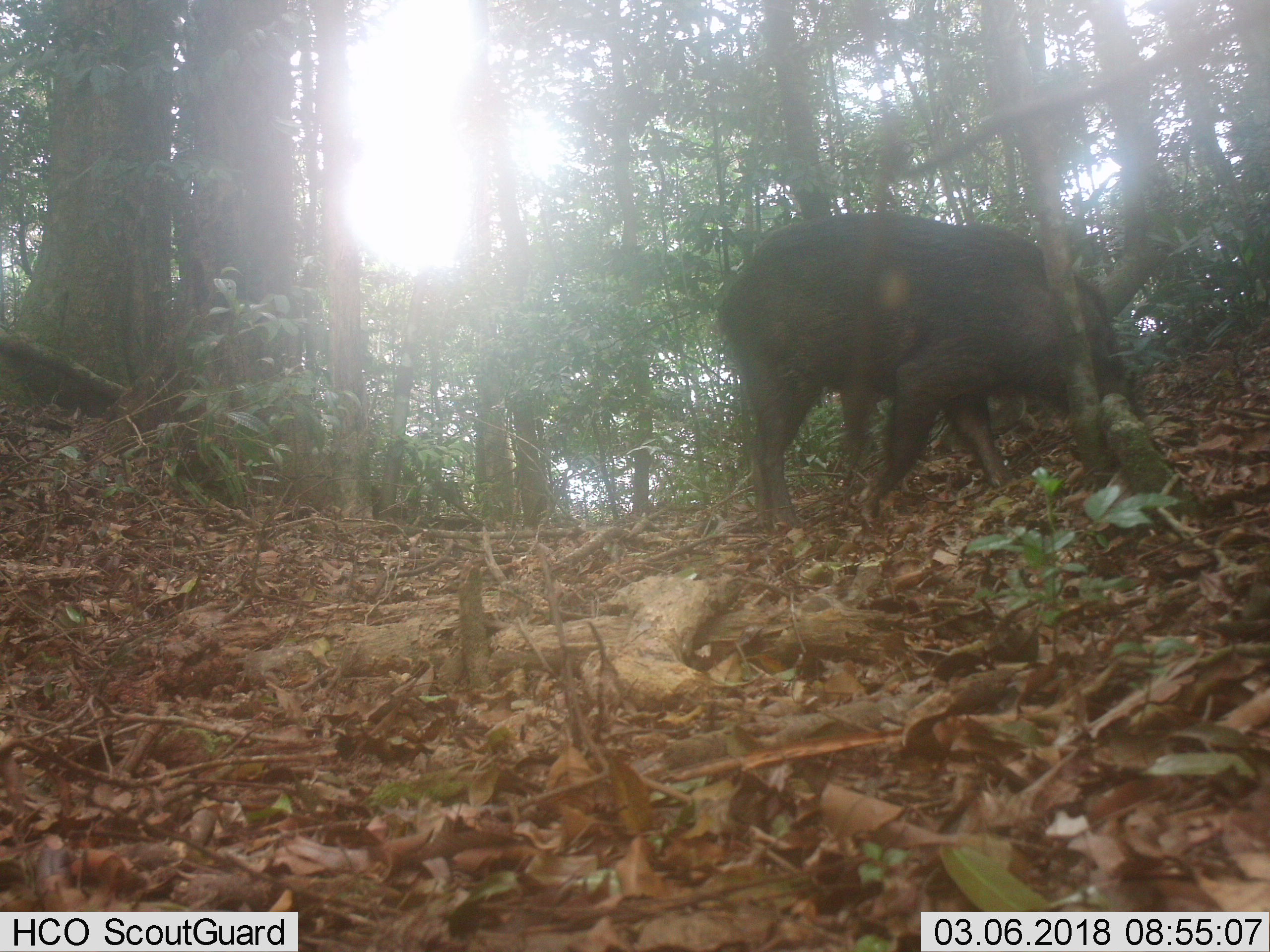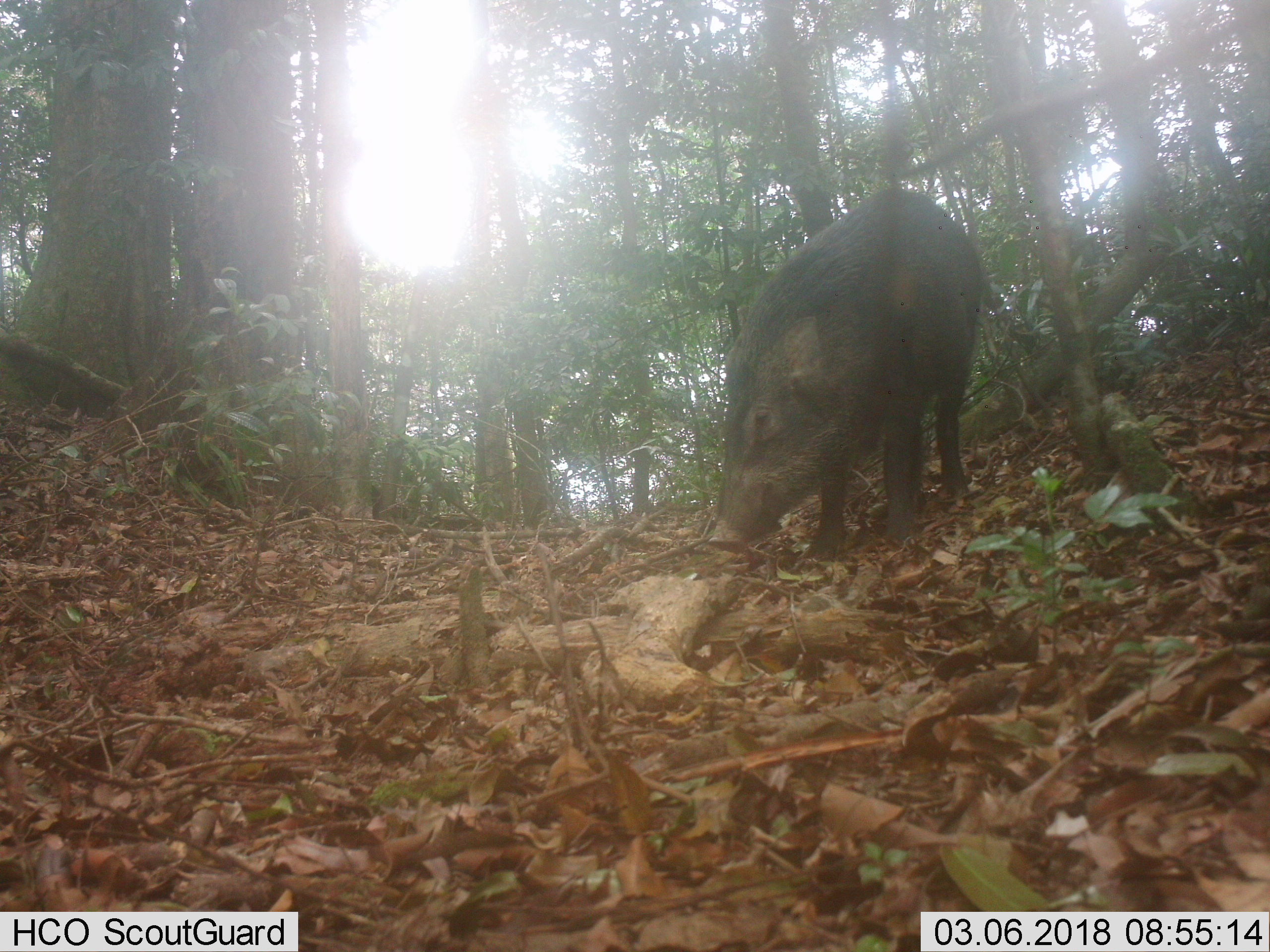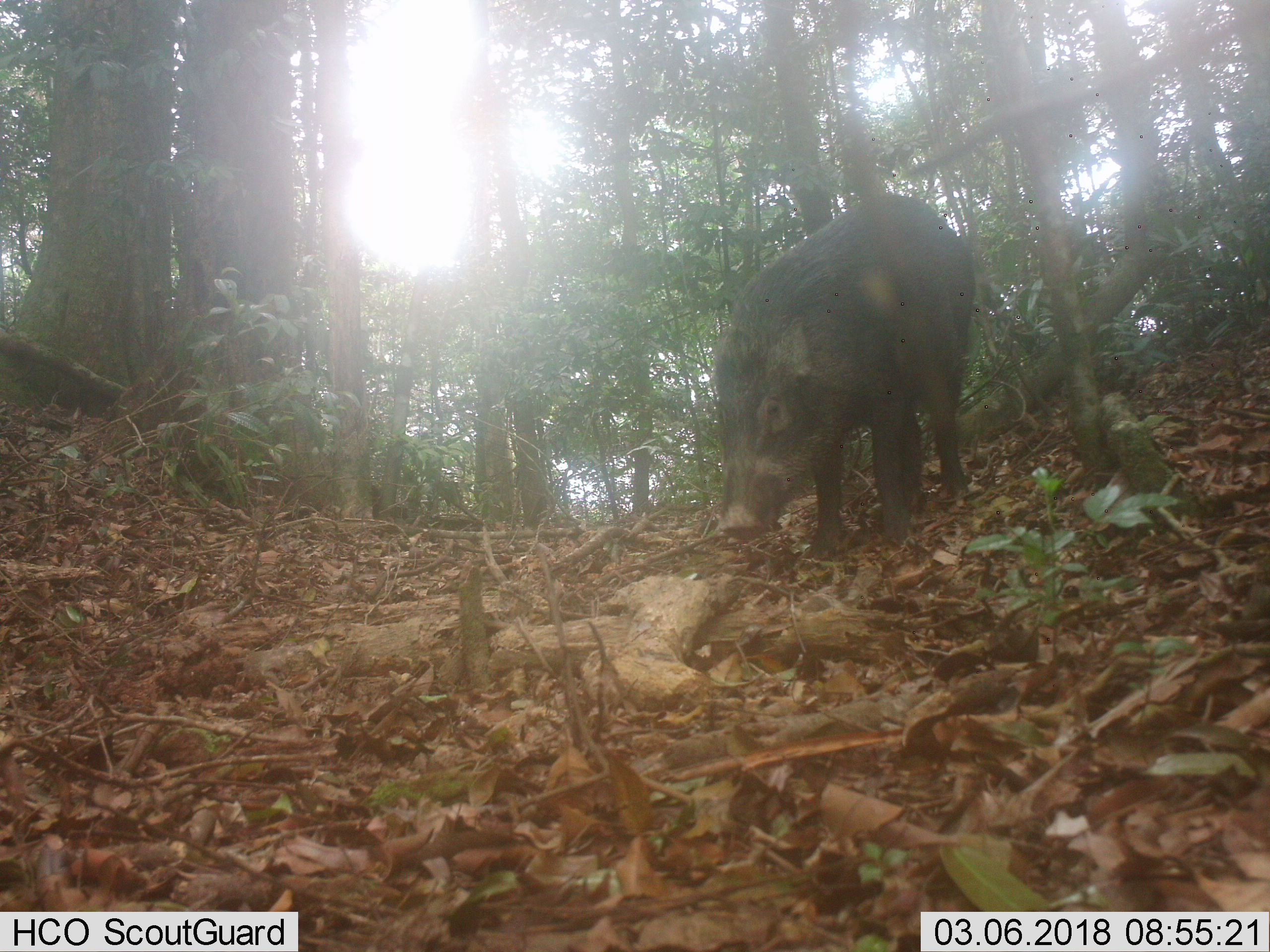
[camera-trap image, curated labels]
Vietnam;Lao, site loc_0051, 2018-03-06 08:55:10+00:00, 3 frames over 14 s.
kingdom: Animalia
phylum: Chordata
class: Mammalia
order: Artiodactyla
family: Suidae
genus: Sus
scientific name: Sus scrofa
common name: eurasian wild pig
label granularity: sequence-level